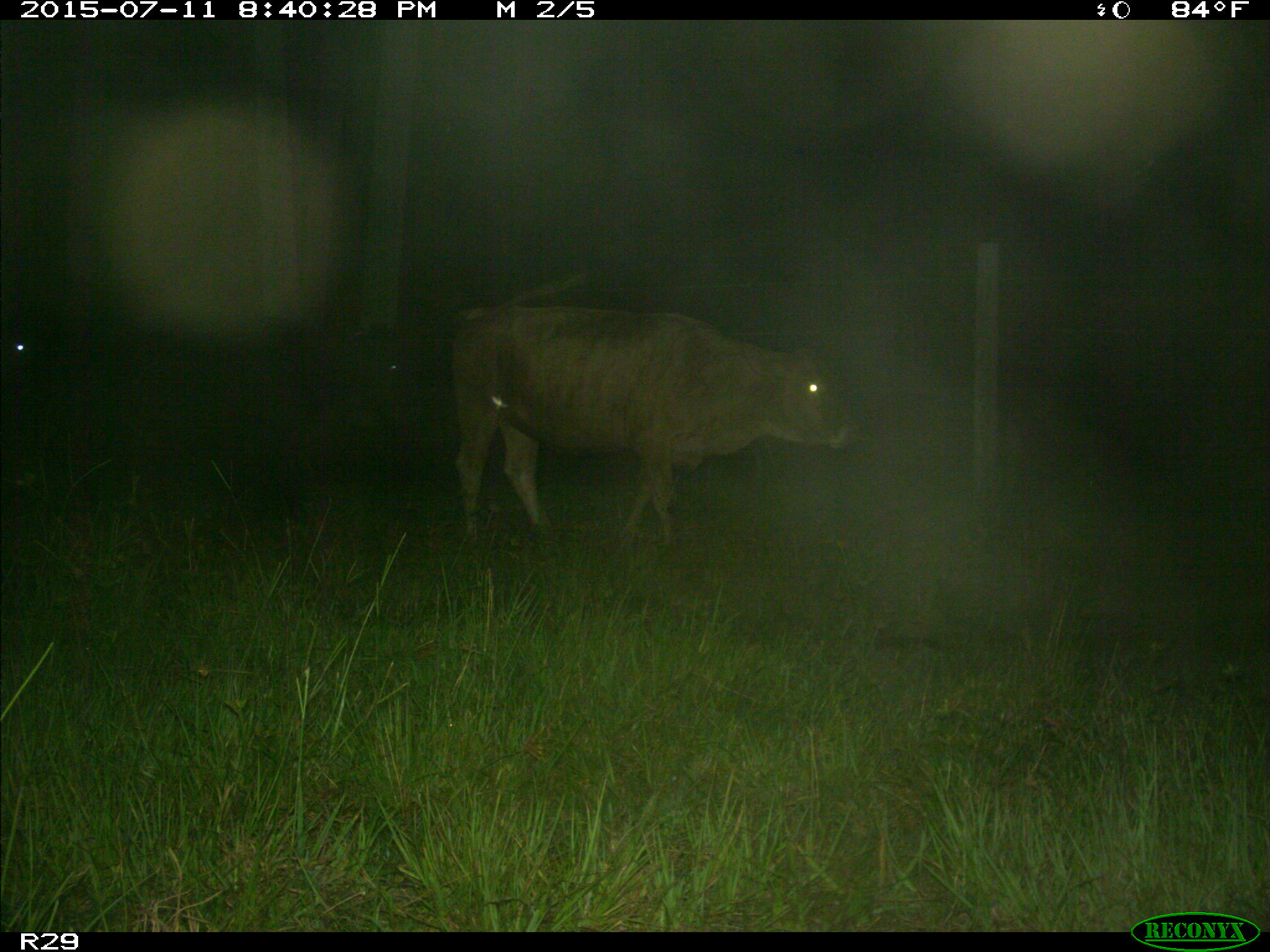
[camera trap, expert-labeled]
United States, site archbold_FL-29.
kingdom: Animalia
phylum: Chordata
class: Mammalia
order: Artiodactyla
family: Bovidae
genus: Bos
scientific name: Bos taurus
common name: domestic cow